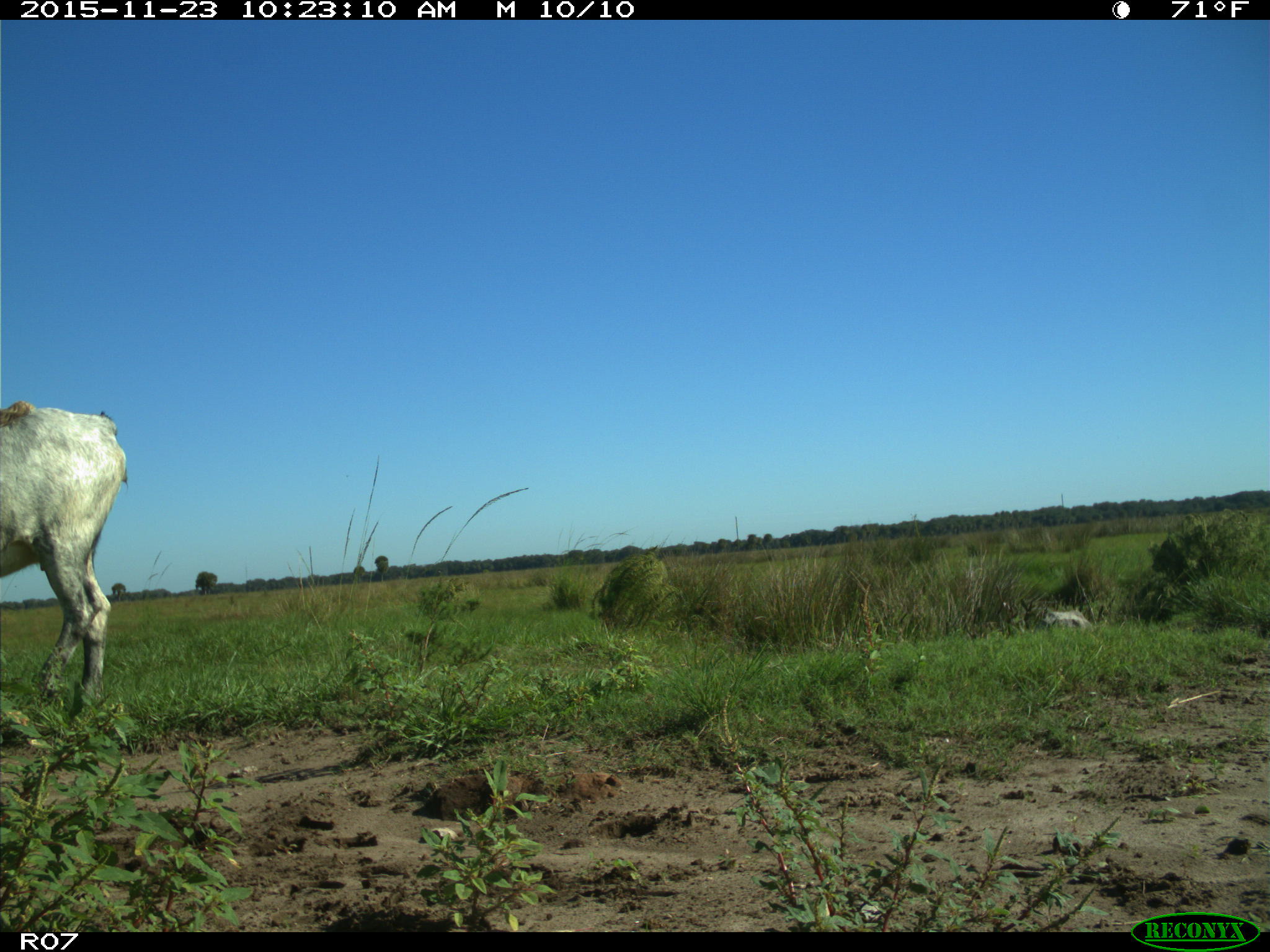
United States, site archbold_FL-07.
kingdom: Animalia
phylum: Chordata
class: Mammalia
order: Artiodactyla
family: Bovidae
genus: Bos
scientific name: Bos taurus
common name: domestic cow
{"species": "Bos taurus (domestic cow)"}